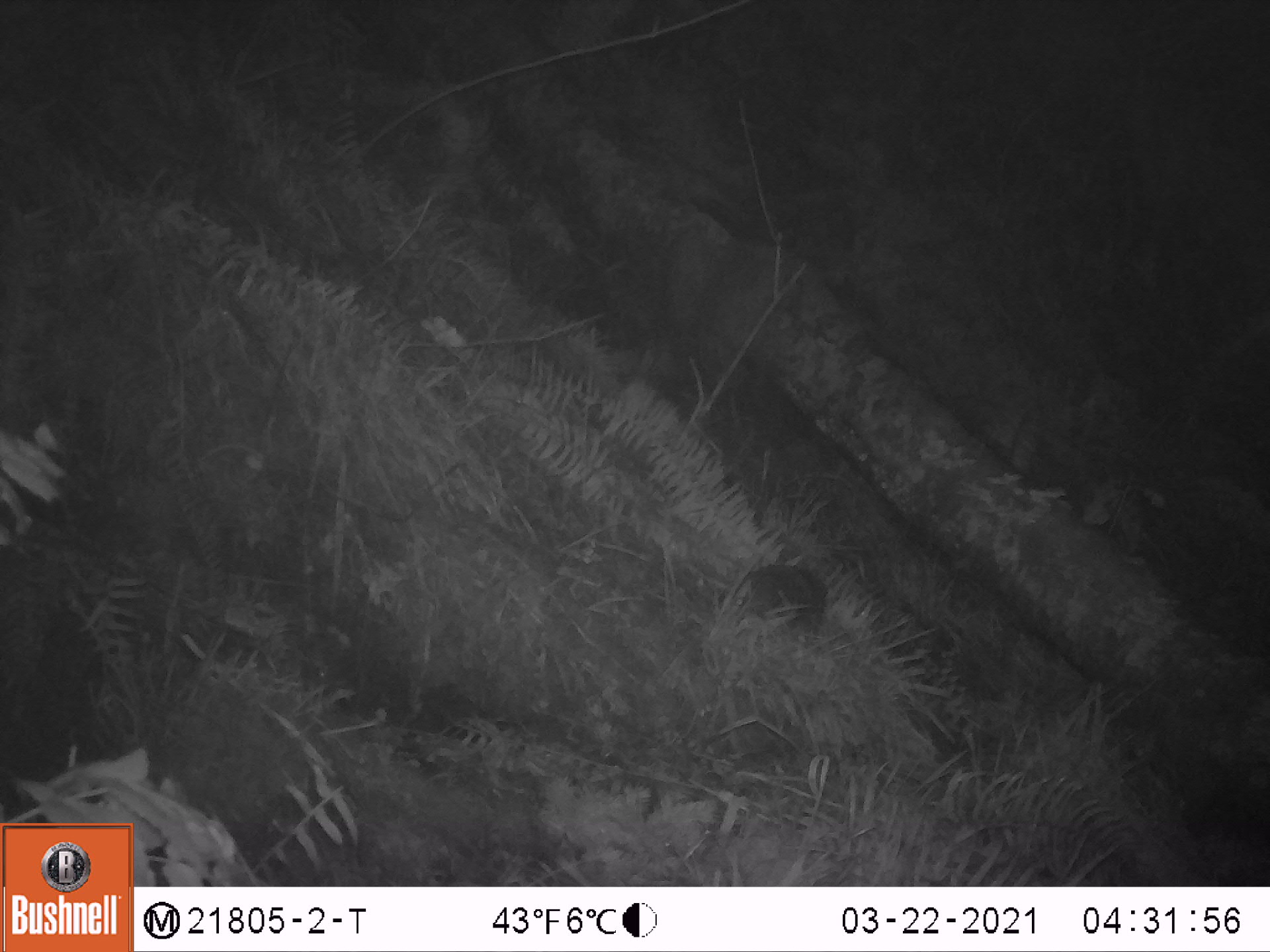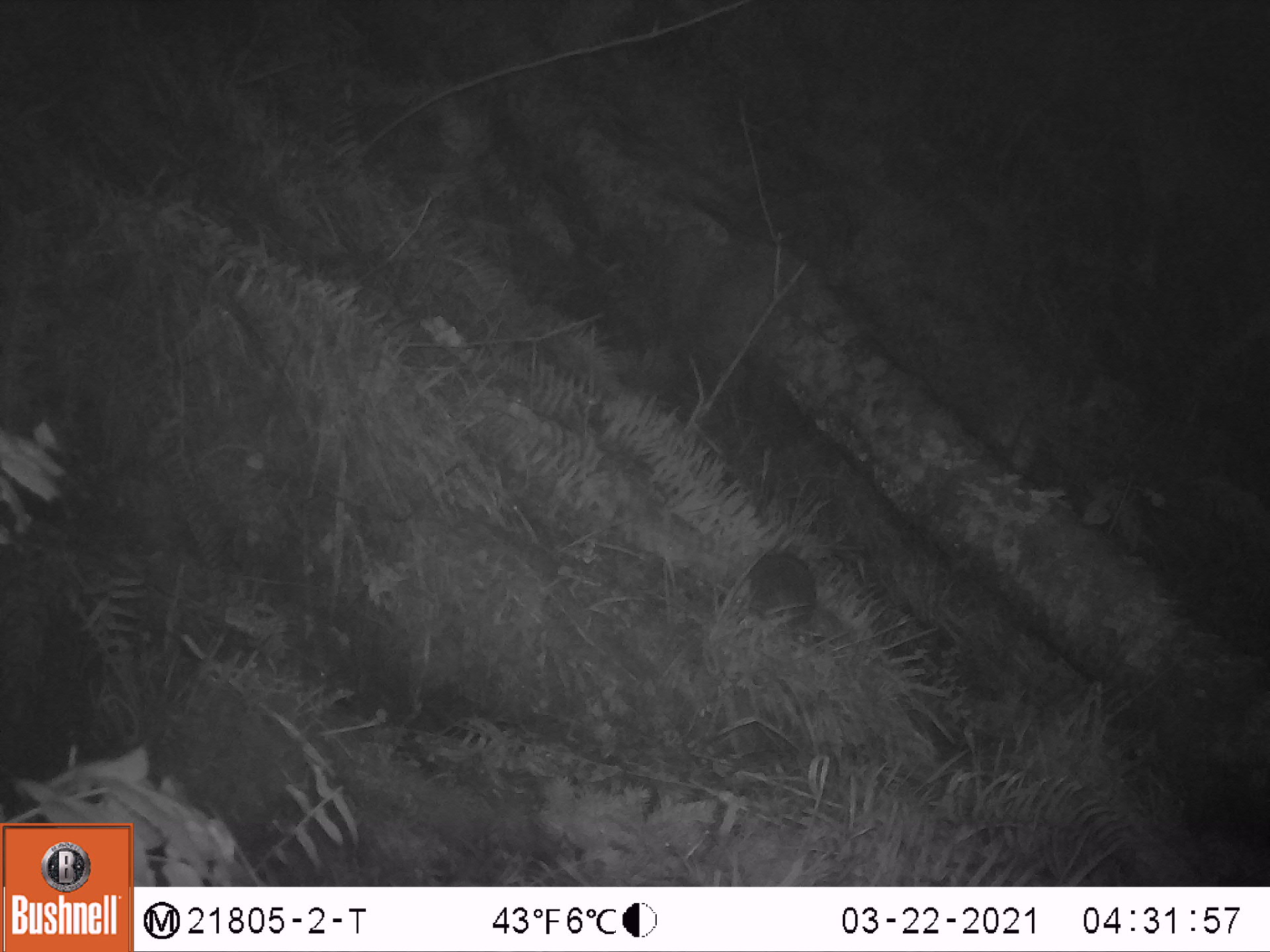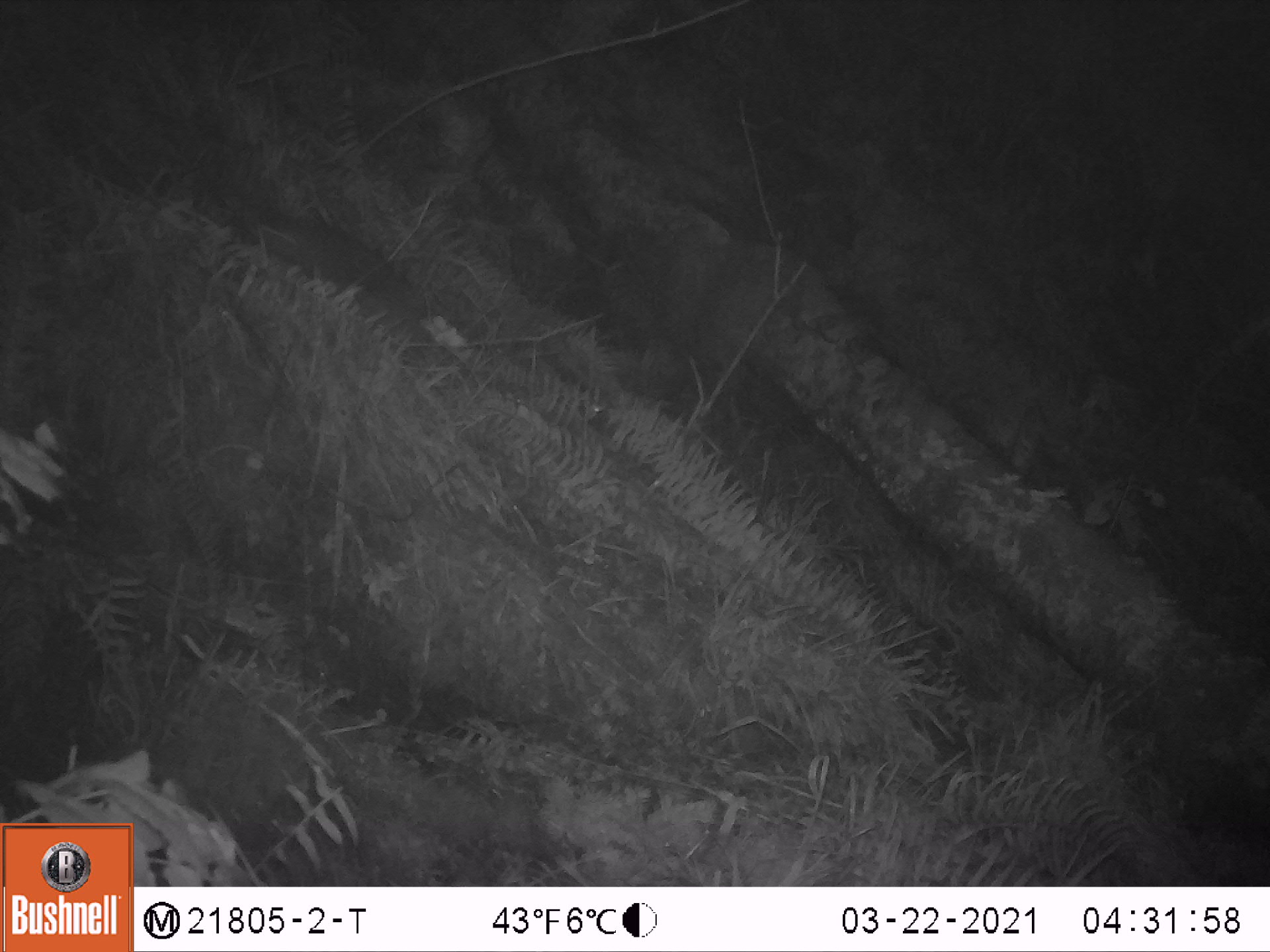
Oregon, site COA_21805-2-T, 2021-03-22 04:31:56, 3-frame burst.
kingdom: Animalia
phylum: Chordata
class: Mammalia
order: Rodentia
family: Aplodontiidae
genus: Aplodontia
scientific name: Aplodontia rufa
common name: mountain beaver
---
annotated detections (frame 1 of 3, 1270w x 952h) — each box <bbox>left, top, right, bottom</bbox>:
mountain beaver: <bbox>731, 554, 832, 640</bbox>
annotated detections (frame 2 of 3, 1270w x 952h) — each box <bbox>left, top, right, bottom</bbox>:
mountain beaver: <bbox>744, 545, 822, 631</bbox>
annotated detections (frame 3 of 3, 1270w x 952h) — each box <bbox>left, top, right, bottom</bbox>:
mountain beaver: <bbox>229, 199, 418, 316</bbox>